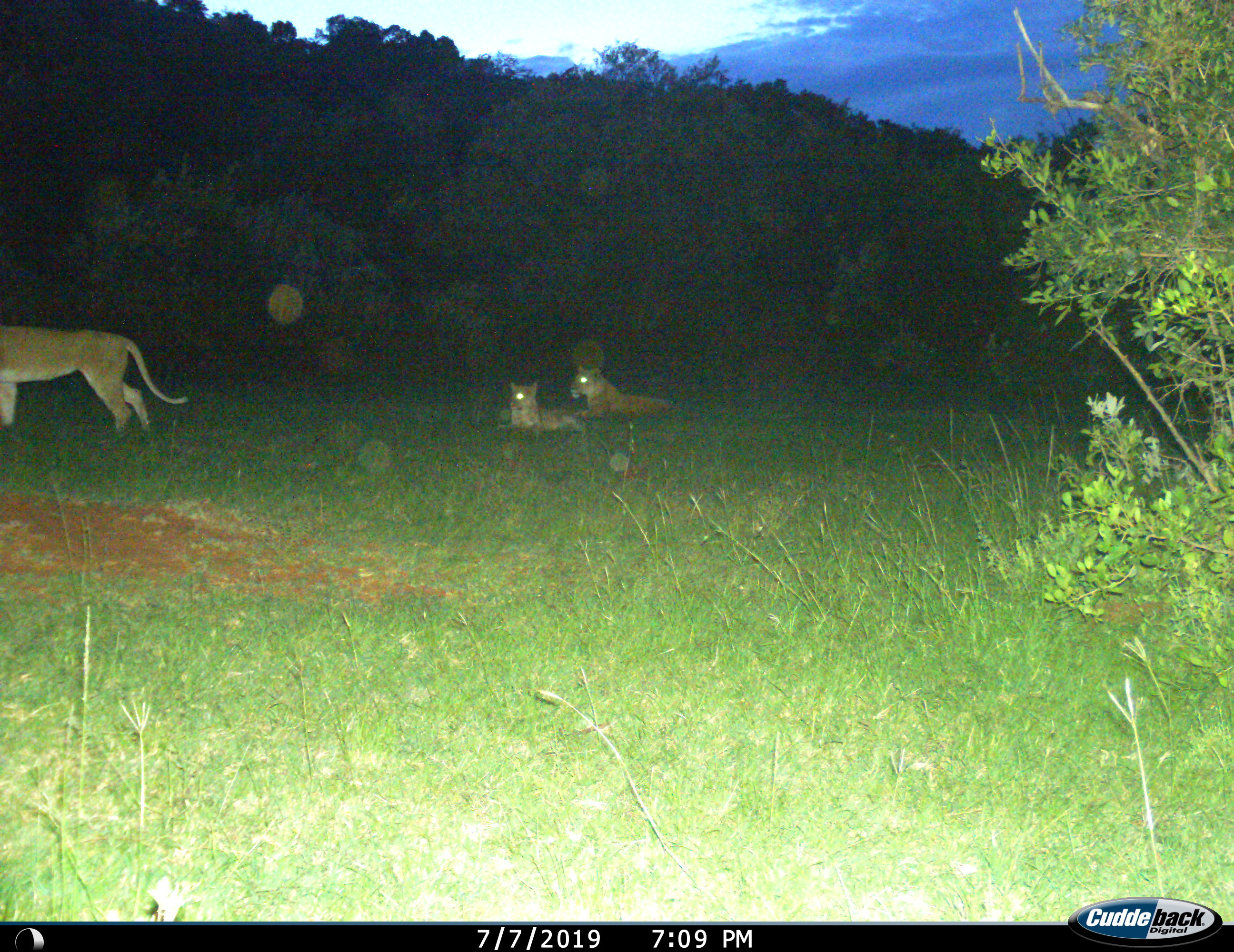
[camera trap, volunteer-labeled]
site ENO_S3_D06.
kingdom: Animalia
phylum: Chordata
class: Mammalia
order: Carnivora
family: Felidae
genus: Panthera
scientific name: Panthera leo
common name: lion female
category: lionfemale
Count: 3.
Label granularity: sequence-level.